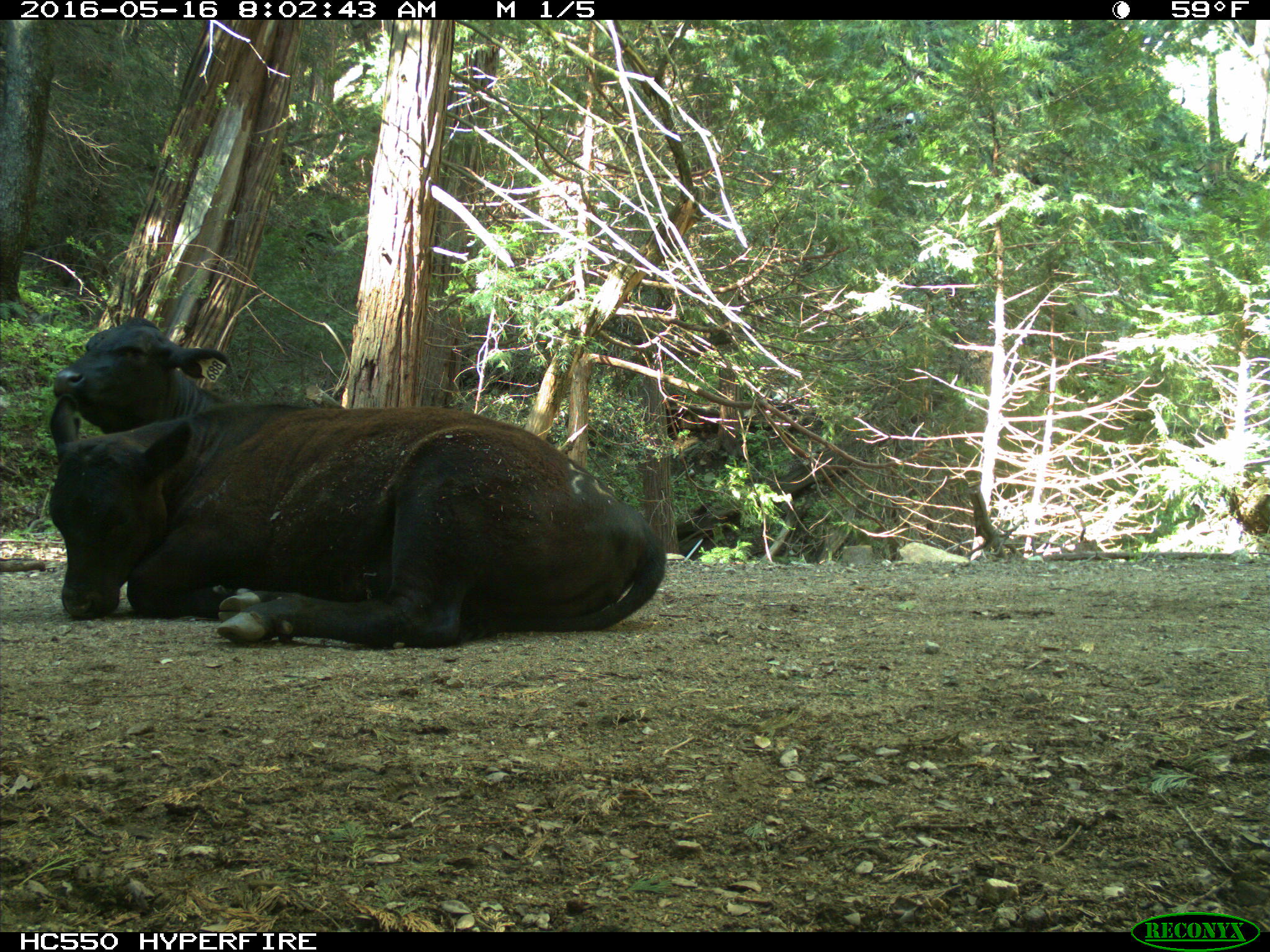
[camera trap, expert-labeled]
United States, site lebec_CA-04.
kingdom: Animalia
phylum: Chordata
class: Mammalia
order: Artiodactyla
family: Bovidae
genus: Bos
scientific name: Bos taurus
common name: domestic cow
Bos taurus (domestic cow).